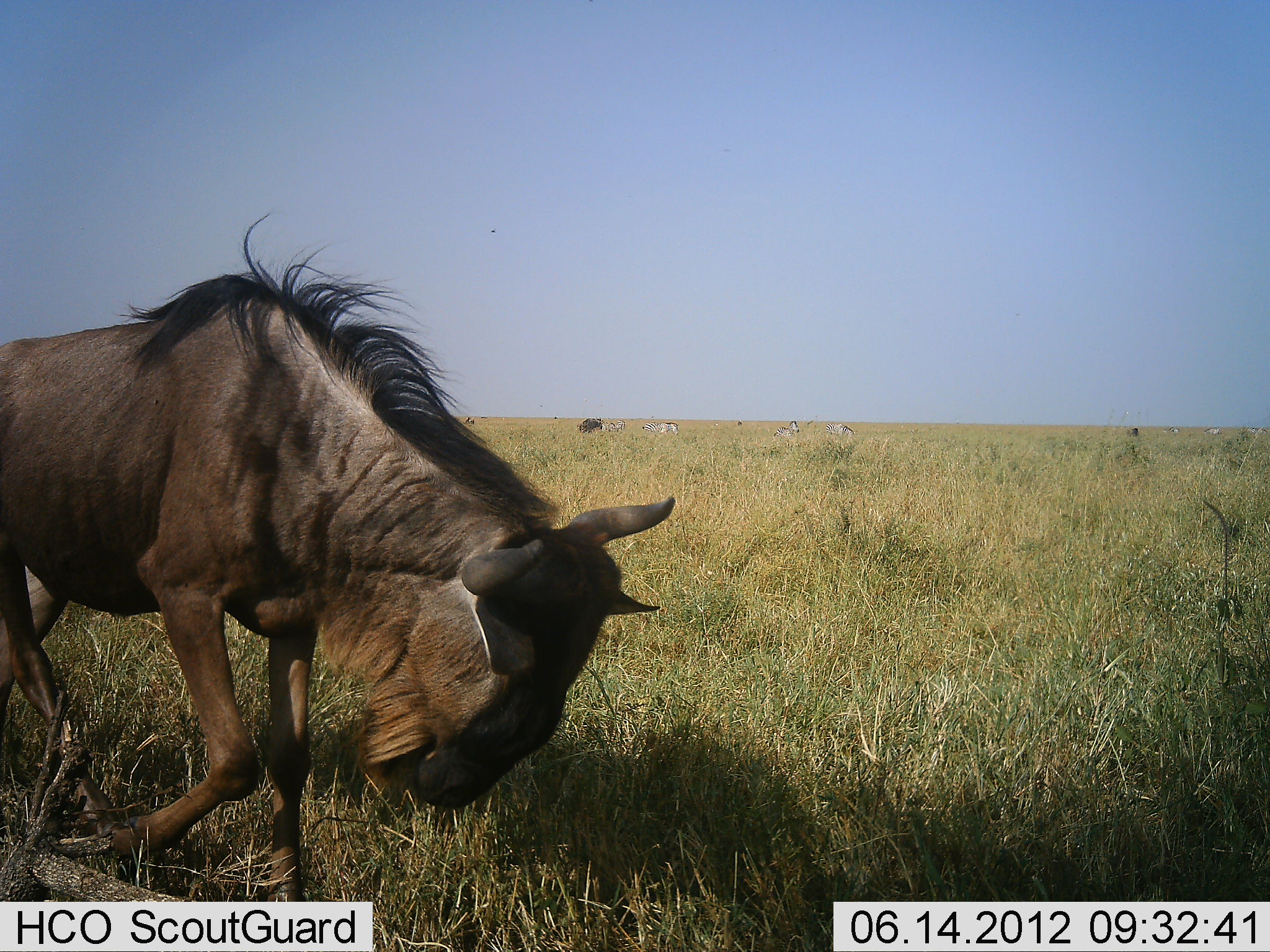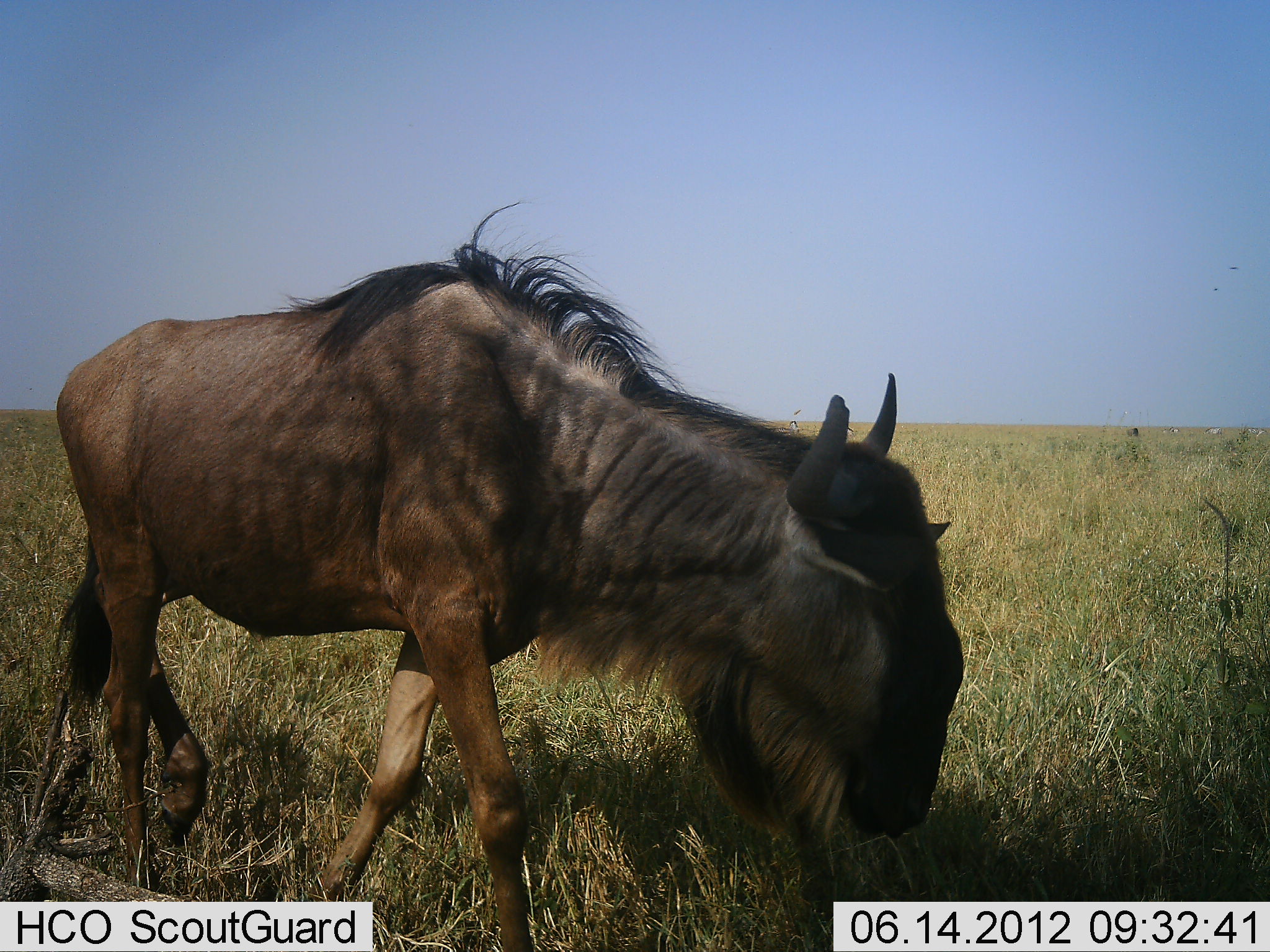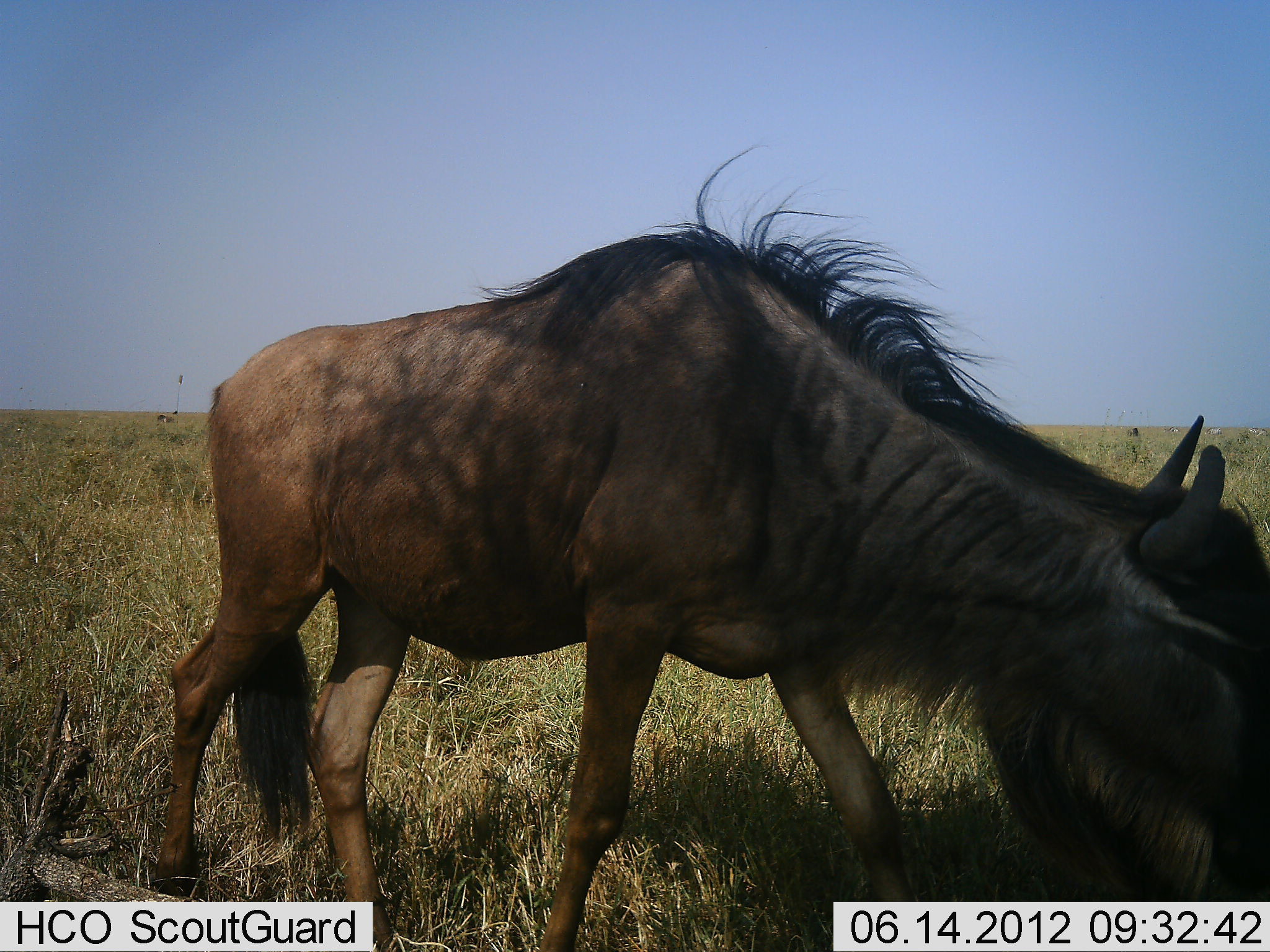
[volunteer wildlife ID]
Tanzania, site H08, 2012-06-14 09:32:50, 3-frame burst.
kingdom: Animalia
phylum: Chordata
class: Mammalia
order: Artiodactyla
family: Bovidae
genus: Connochaetes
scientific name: Connochaetes taurinus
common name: blue wildebeest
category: wildebeest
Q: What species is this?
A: Wildebeest (blue wildebeest) (Connochaetes taurinus).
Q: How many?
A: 1.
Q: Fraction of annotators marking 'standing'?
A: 12%.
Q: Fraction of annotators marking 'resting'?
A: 0%.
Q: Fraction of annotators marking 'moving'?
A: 94%.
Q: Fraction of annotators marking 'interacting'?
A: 0%.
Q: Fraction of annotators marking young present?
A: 0%.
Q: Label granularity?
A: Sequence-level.